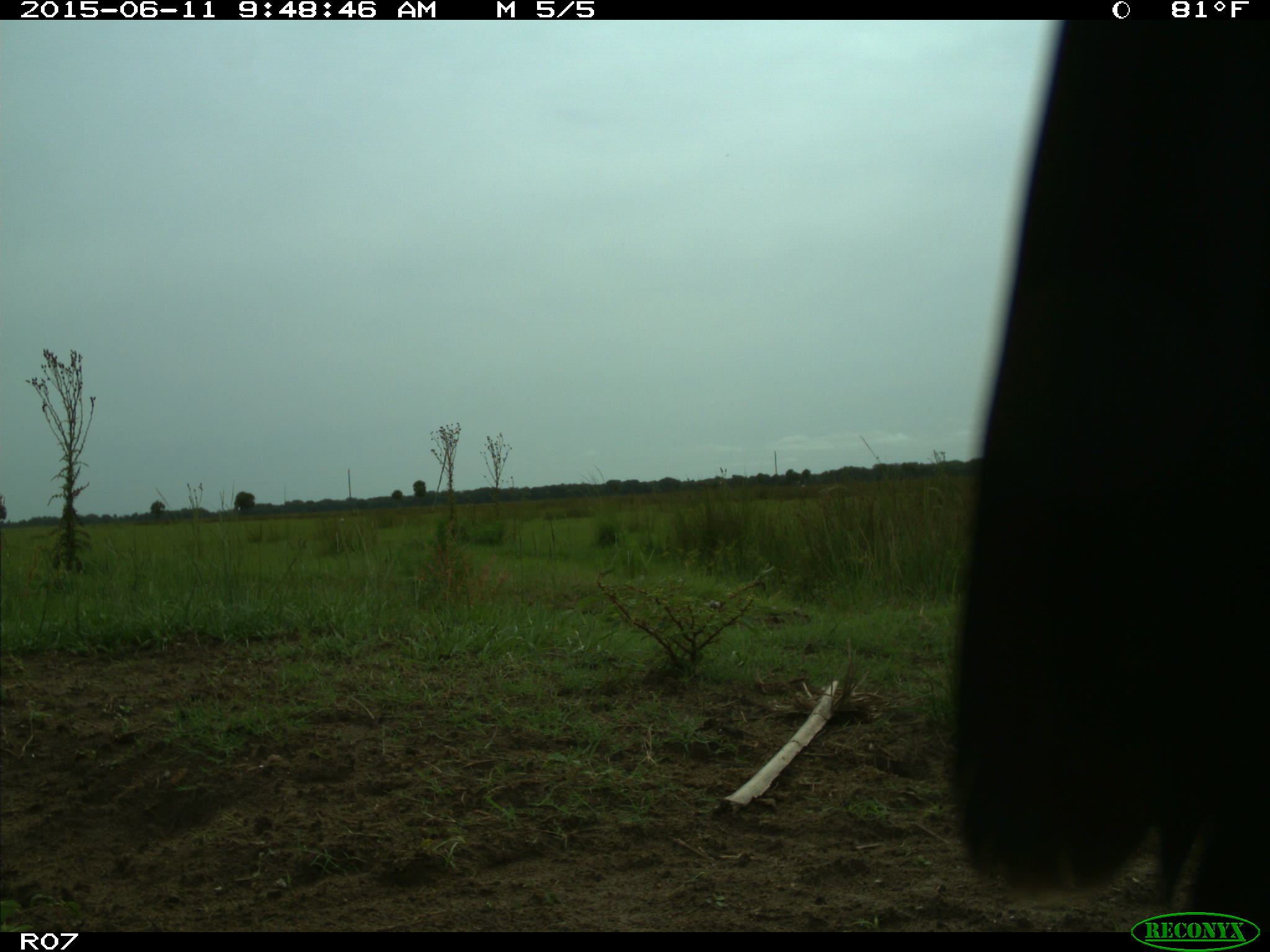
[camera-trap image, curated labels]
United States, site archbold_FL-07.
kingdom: Animalia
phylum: Chordata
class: Mammalia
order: Artiodactyla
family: Bovidae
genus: Bos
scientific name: Bos taurus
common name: domestic cow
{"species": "Bos taurus (domestic cow)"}